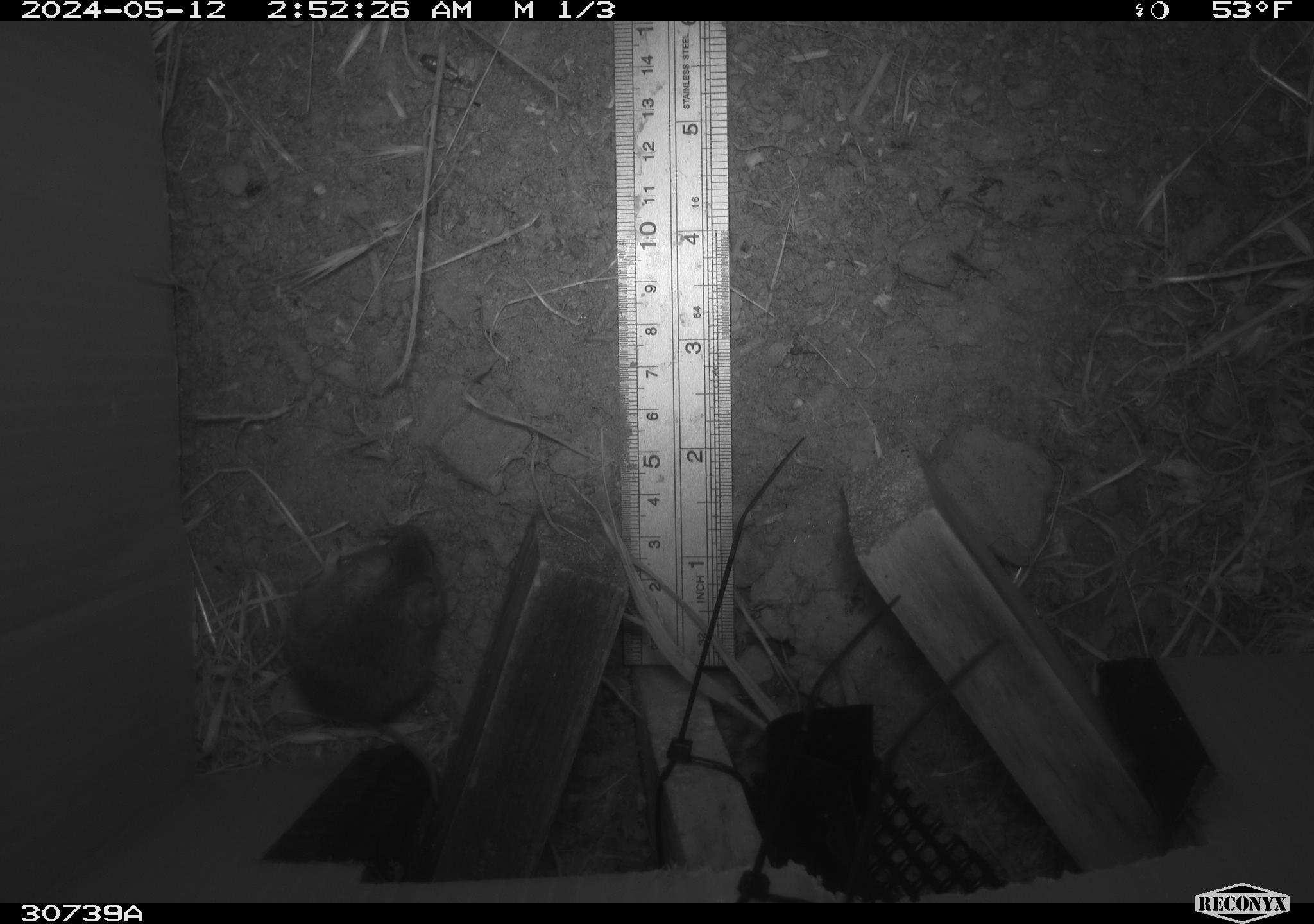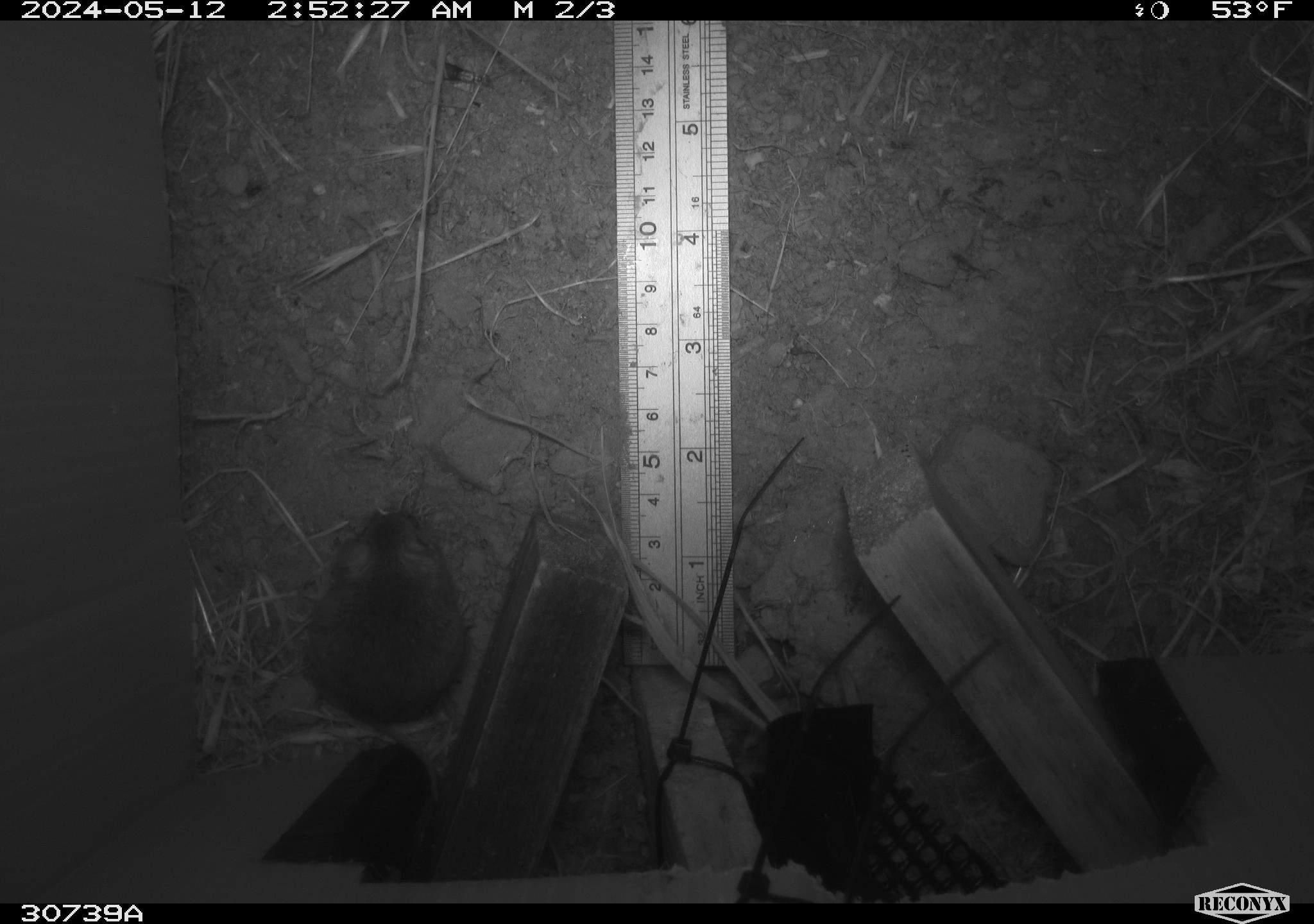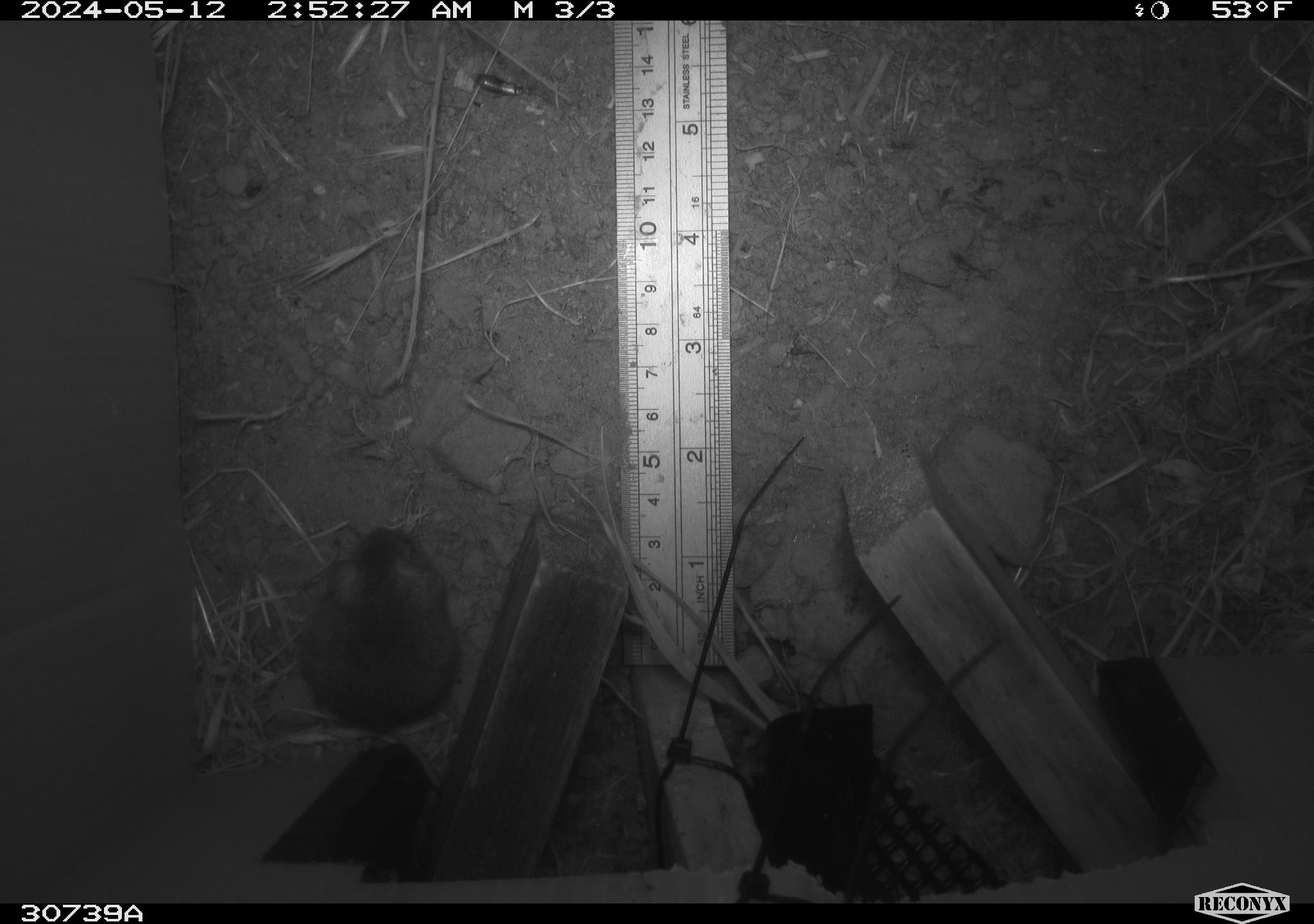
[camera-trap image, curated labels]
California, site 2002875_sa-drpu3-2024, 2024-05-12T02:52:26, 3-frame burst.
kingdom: Animalia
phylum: Chordata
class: Mammalia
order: Rodentia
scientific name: Rodentia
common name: rodent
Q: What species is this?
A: Rodent (Rodentia).